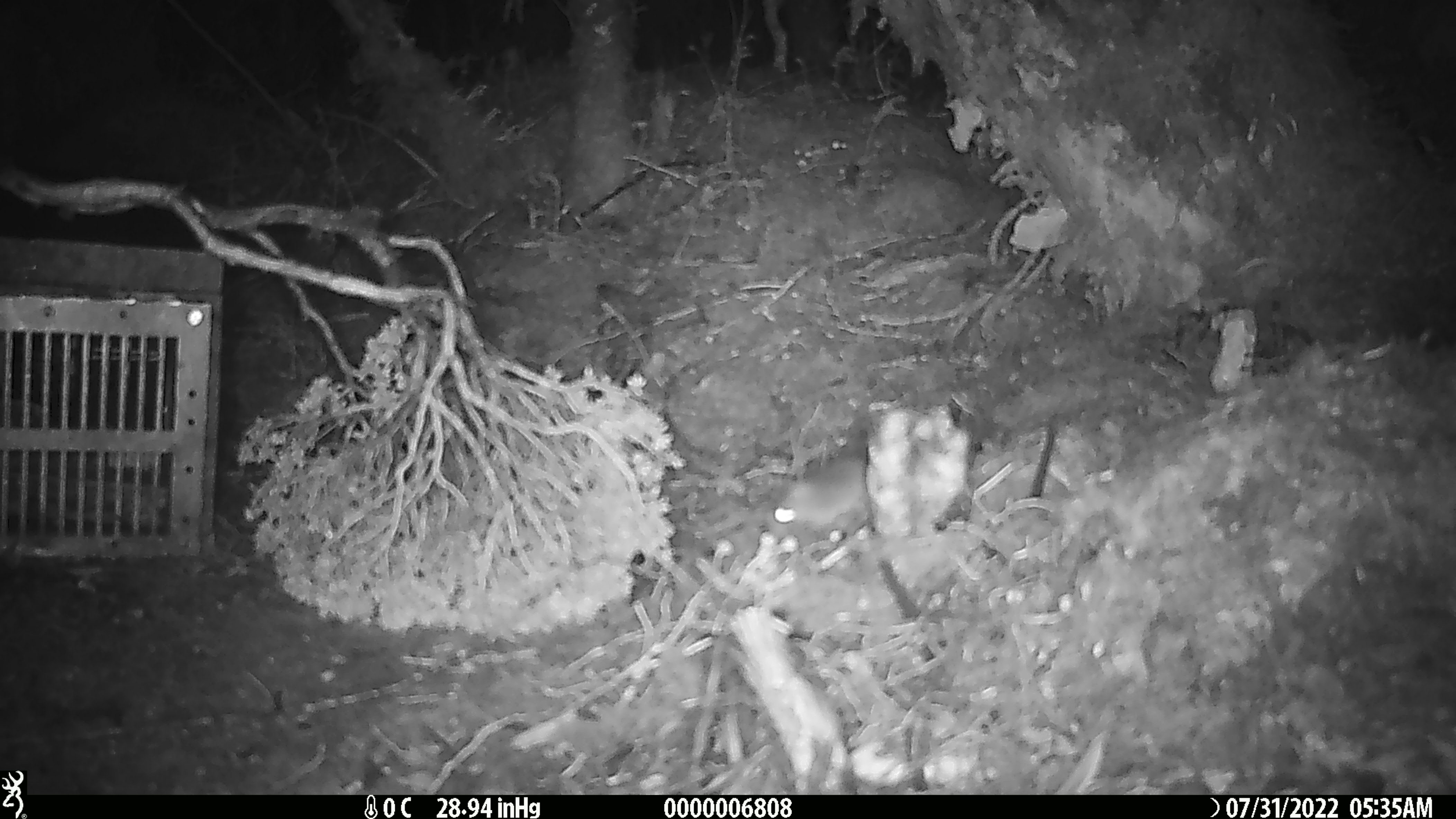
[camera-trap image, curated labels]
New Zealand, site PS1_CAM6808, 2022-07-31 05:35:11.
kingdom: Animalia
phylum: Chordata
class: Mammalia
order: Rodentia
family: Muridae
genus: Mus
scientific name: Mus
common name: mouse